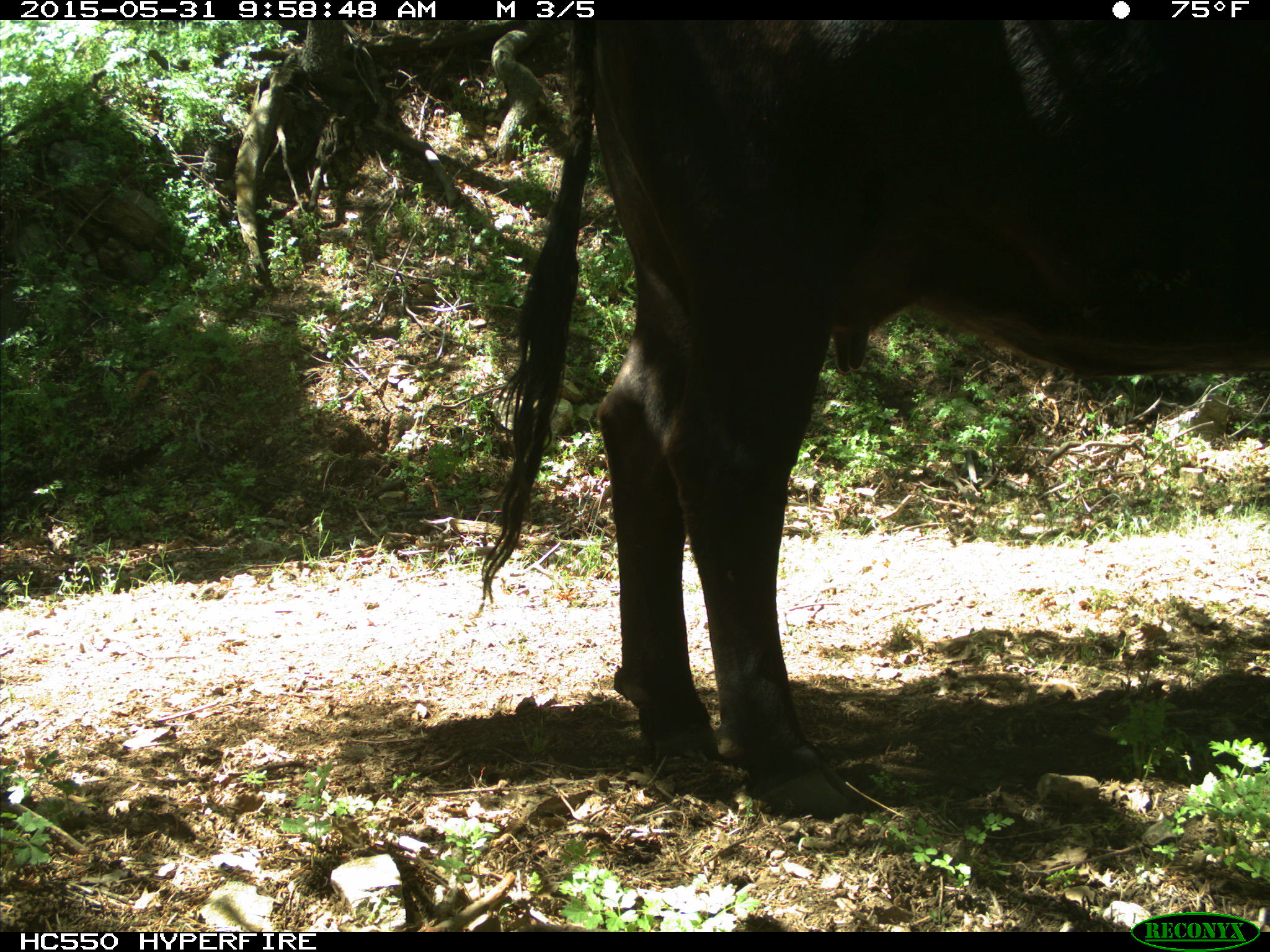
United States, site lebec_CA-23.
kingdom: Animalia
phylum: Chordata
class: Mammalia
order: Artiodactyla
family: Bovidae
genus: Bos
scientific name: Bos taurus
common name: domestic cow